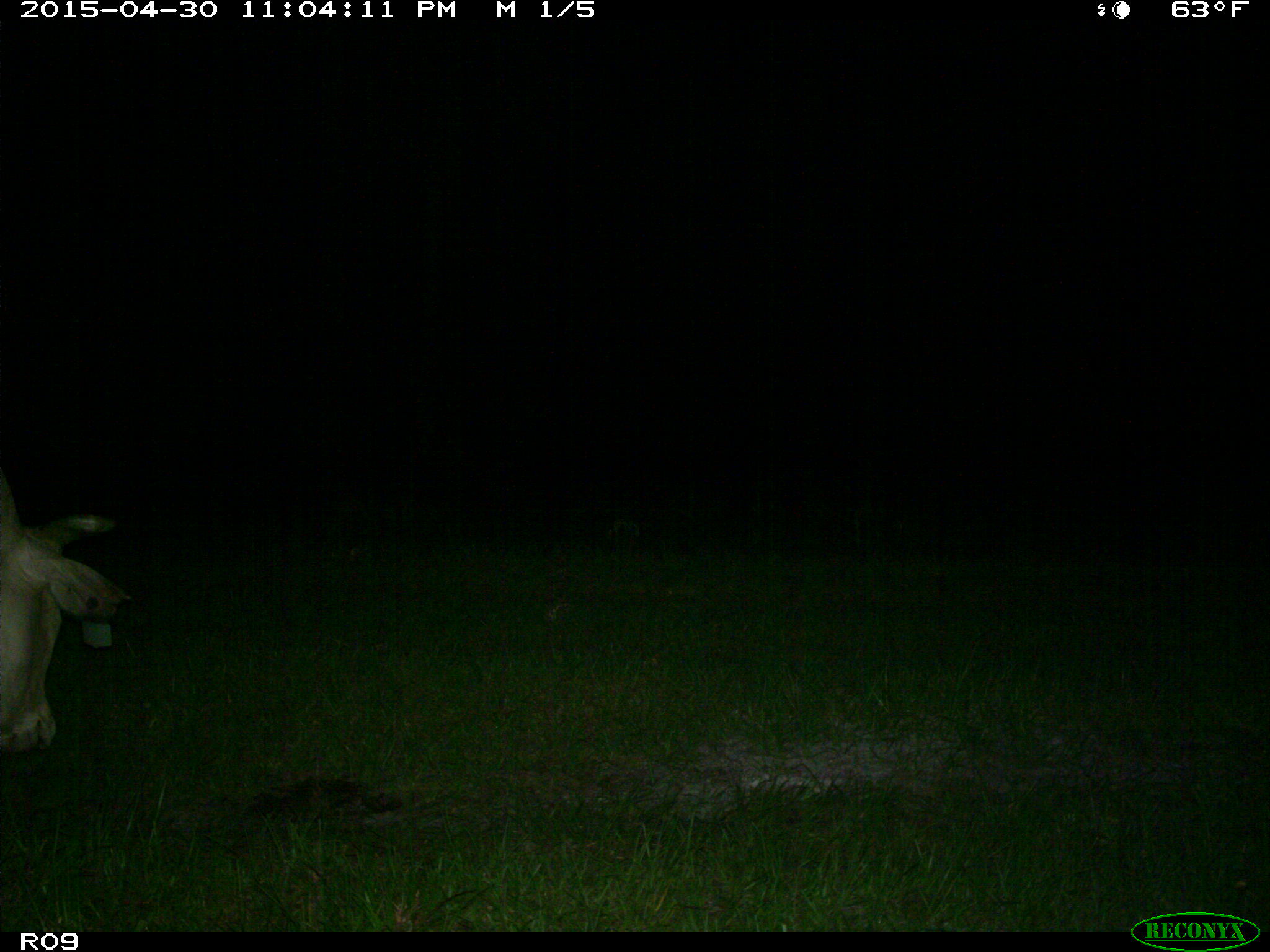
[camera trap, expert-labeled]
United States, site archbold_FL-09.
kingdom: Animalia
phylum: Chordata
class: Mammalia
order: Artiodactyla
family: Bovidae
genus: Bos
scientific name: Bos taurus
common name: domestic cow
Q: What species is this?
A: Bos taurus (domestic cow).